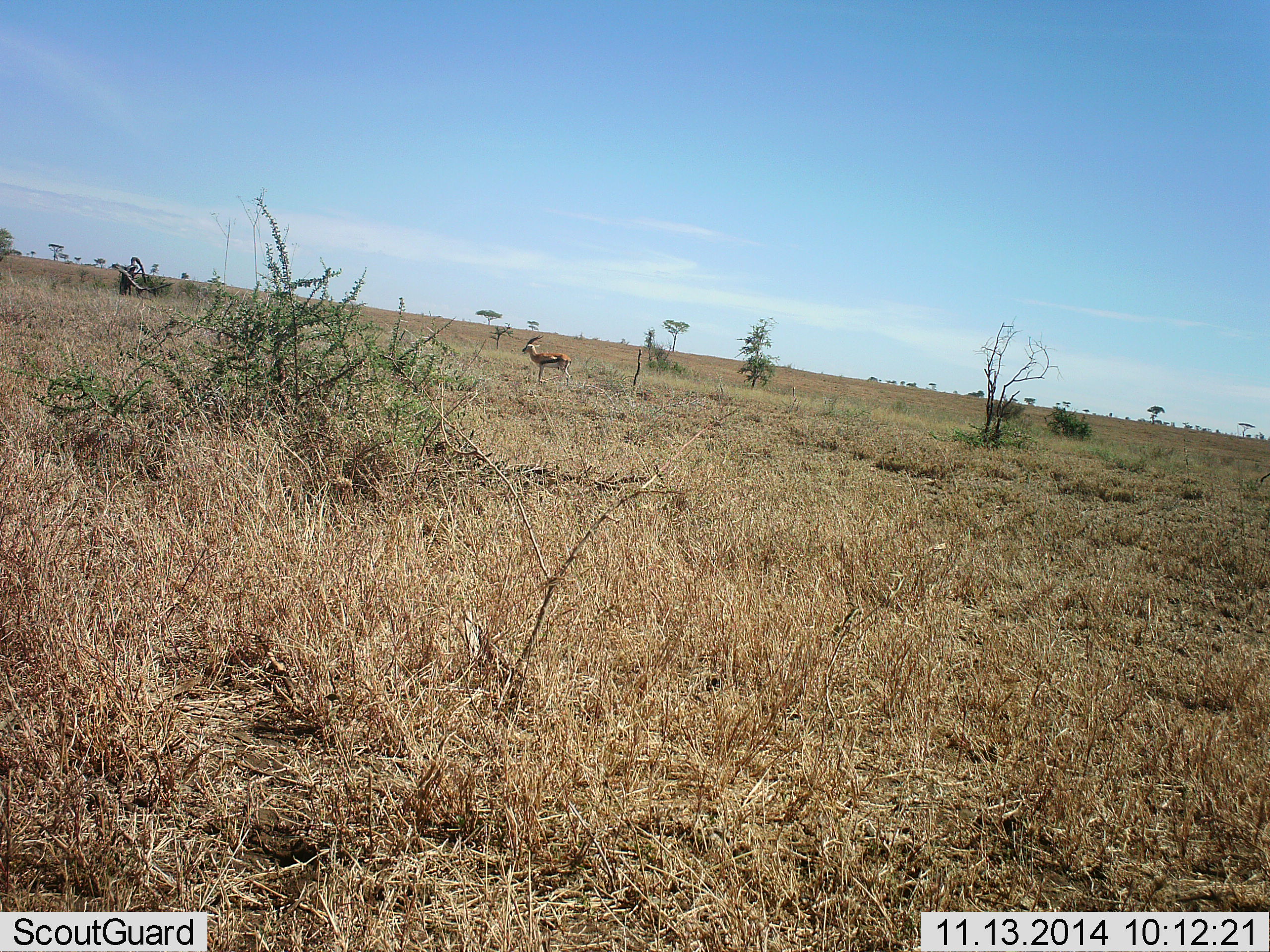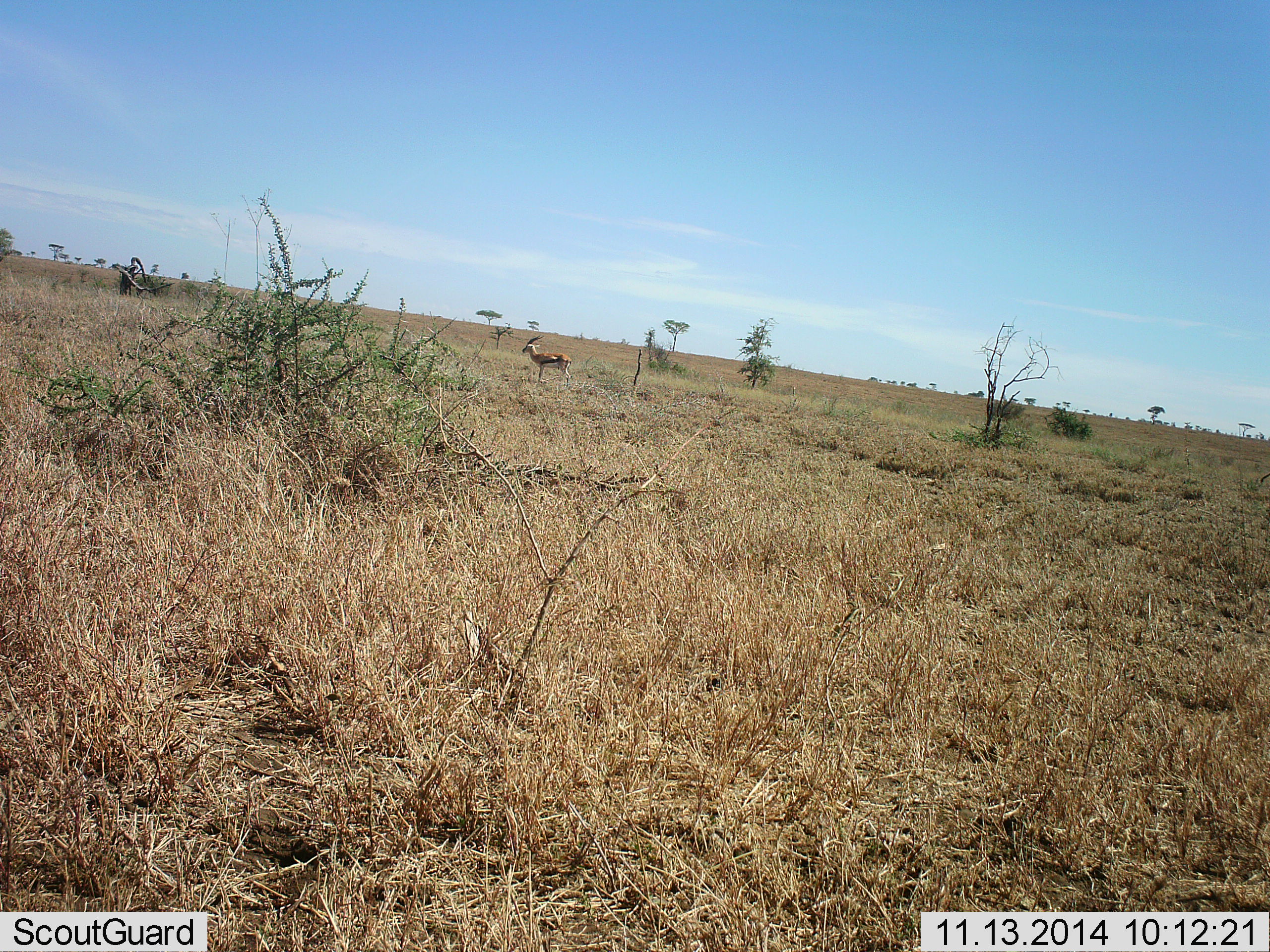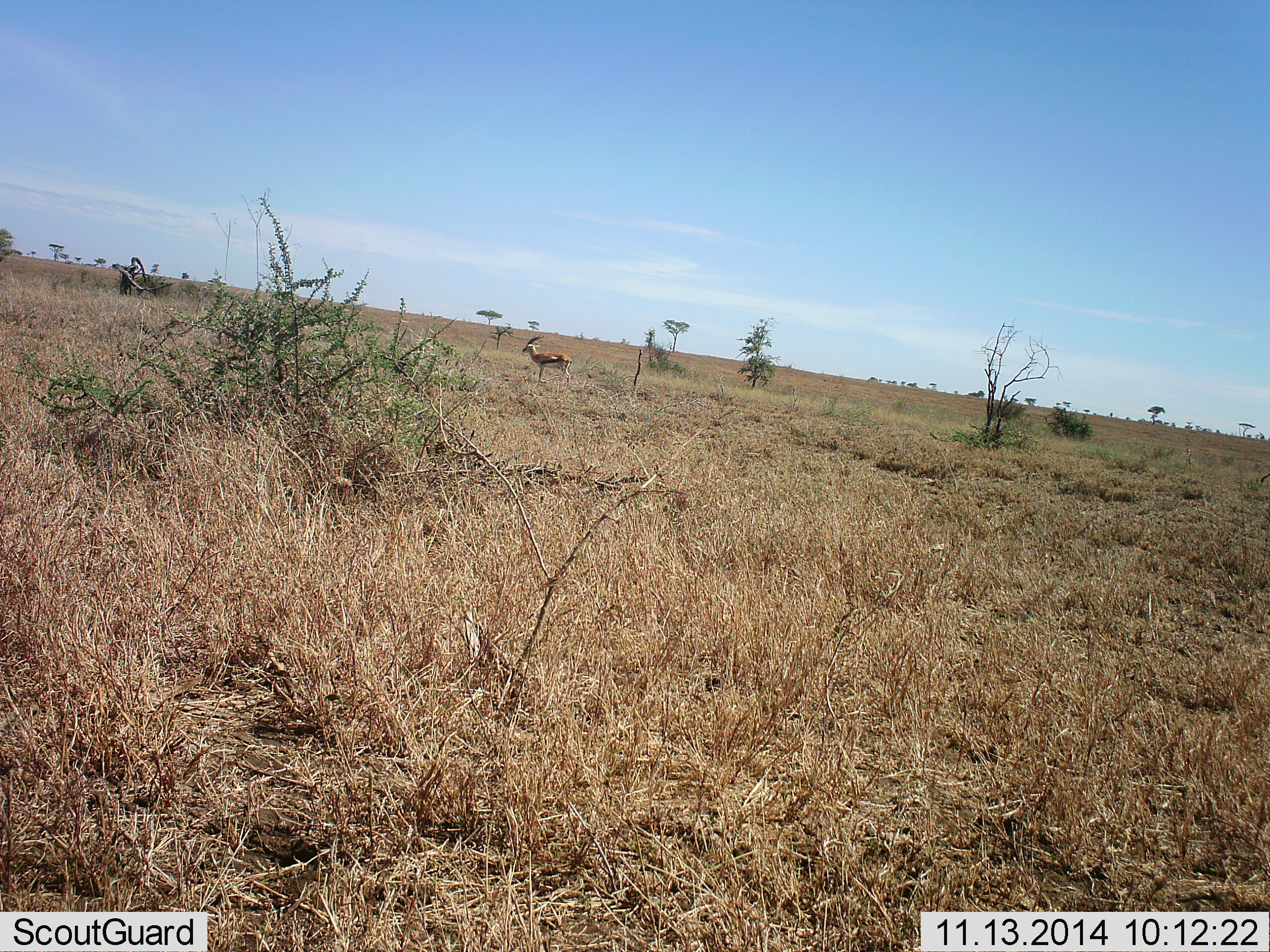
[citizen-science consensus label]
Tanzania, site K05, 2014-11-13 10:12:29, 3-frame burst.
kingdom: Animalia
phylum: Chordata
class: Mammalia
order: Artiodactyla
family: Bovidae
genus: Eudorcas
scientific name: Eudorcas thomsonii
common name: thomson's gazelle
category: gazellethomsons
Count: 1.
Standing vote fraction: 100%.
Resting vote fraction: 0%.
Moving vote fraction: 0%.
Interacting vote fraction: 0%.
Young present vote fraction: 0%.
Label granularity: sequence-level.